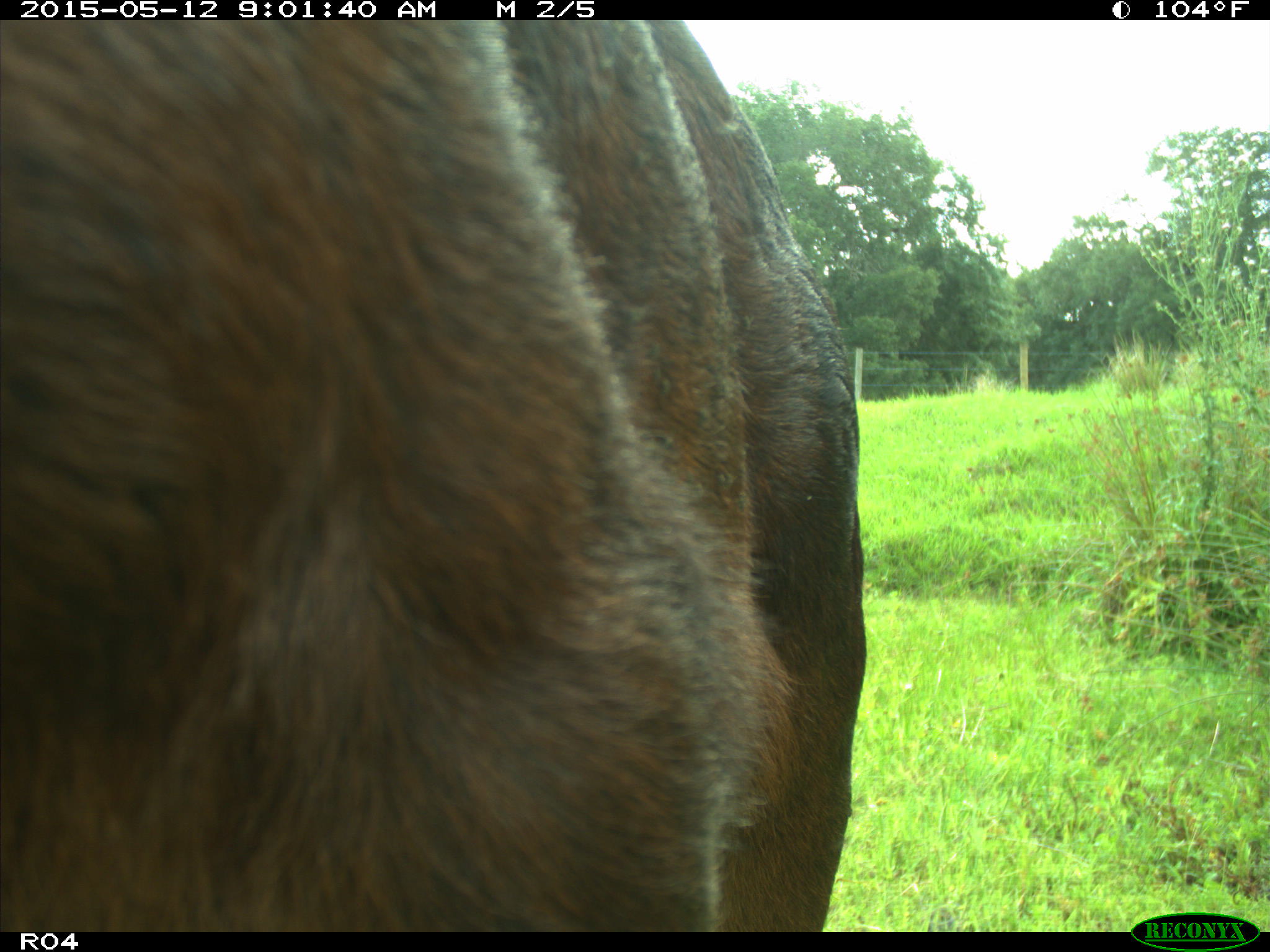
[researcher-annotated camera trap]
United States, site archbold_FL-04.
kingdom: Animalia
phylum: Chordata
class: Mammalia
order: Artiodactyla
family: Bovidae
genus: Bos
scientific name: Bos taurus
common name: domestic cow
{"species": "Bos taurus (domestic cow)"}